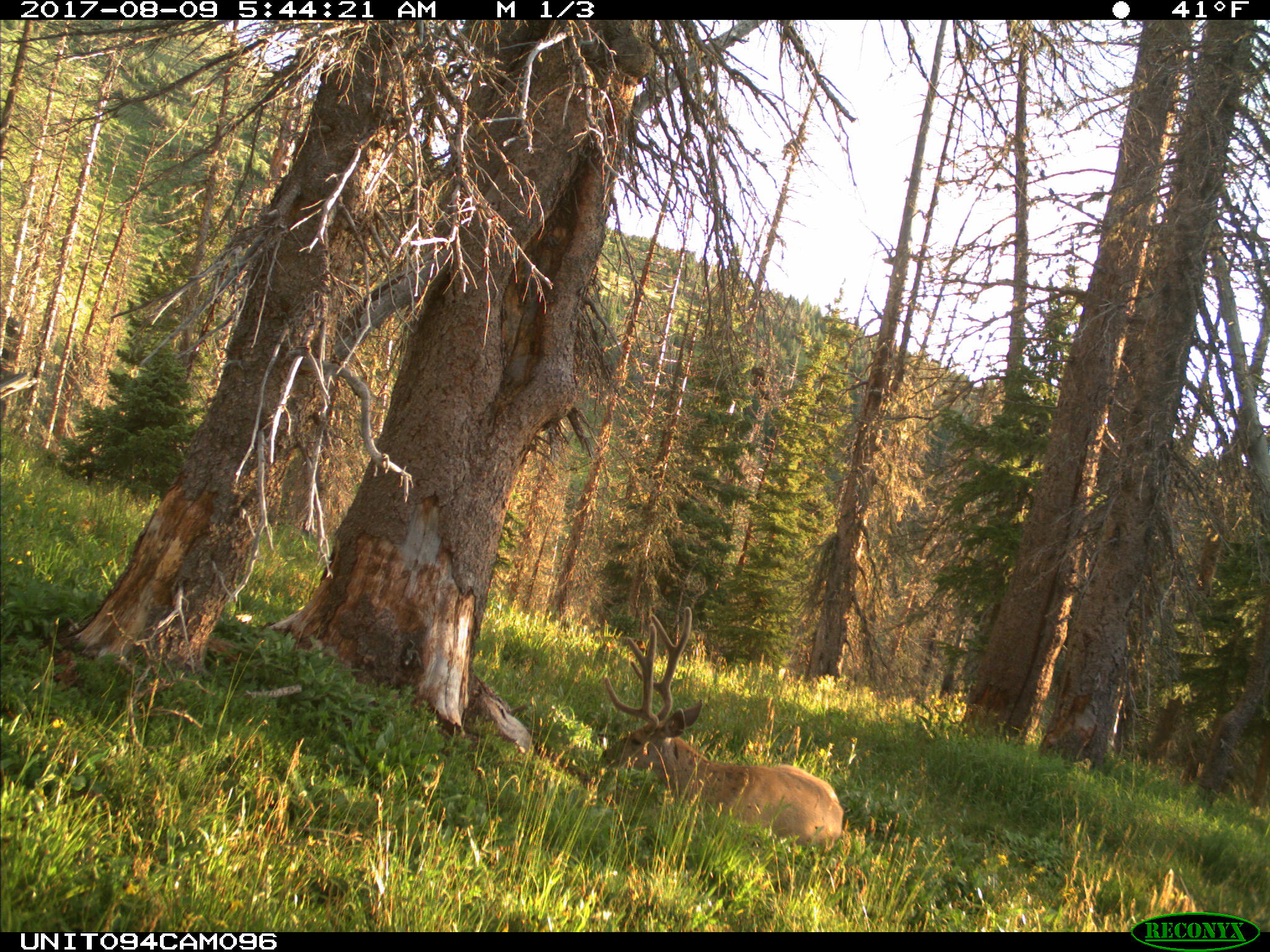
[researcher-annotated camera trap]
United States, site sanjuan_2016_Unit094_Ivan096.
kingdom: Animalia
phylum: Chordata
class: Mammalia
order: Artiodactyla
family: Cervidae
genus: Odocoileus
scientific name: Odocoileus hemionus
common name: mule deer